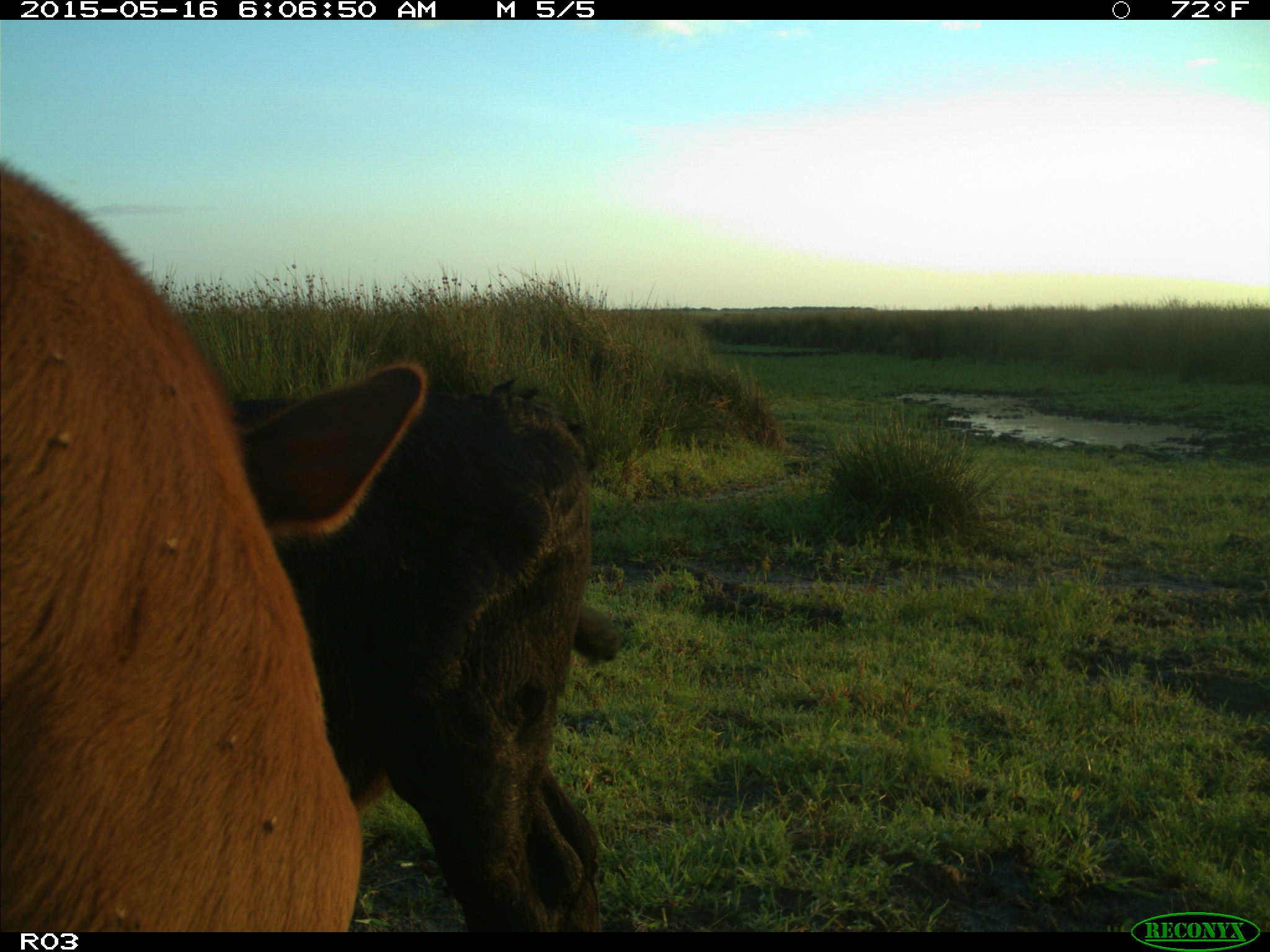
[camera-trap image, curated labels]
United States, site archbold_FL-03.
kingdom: Animalia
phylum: Chordata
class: Mammalia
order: Artiodactyla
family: Bovidae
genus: Bos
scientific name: Bos taurus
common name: domestic cow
Bos taurus (domestic cow).